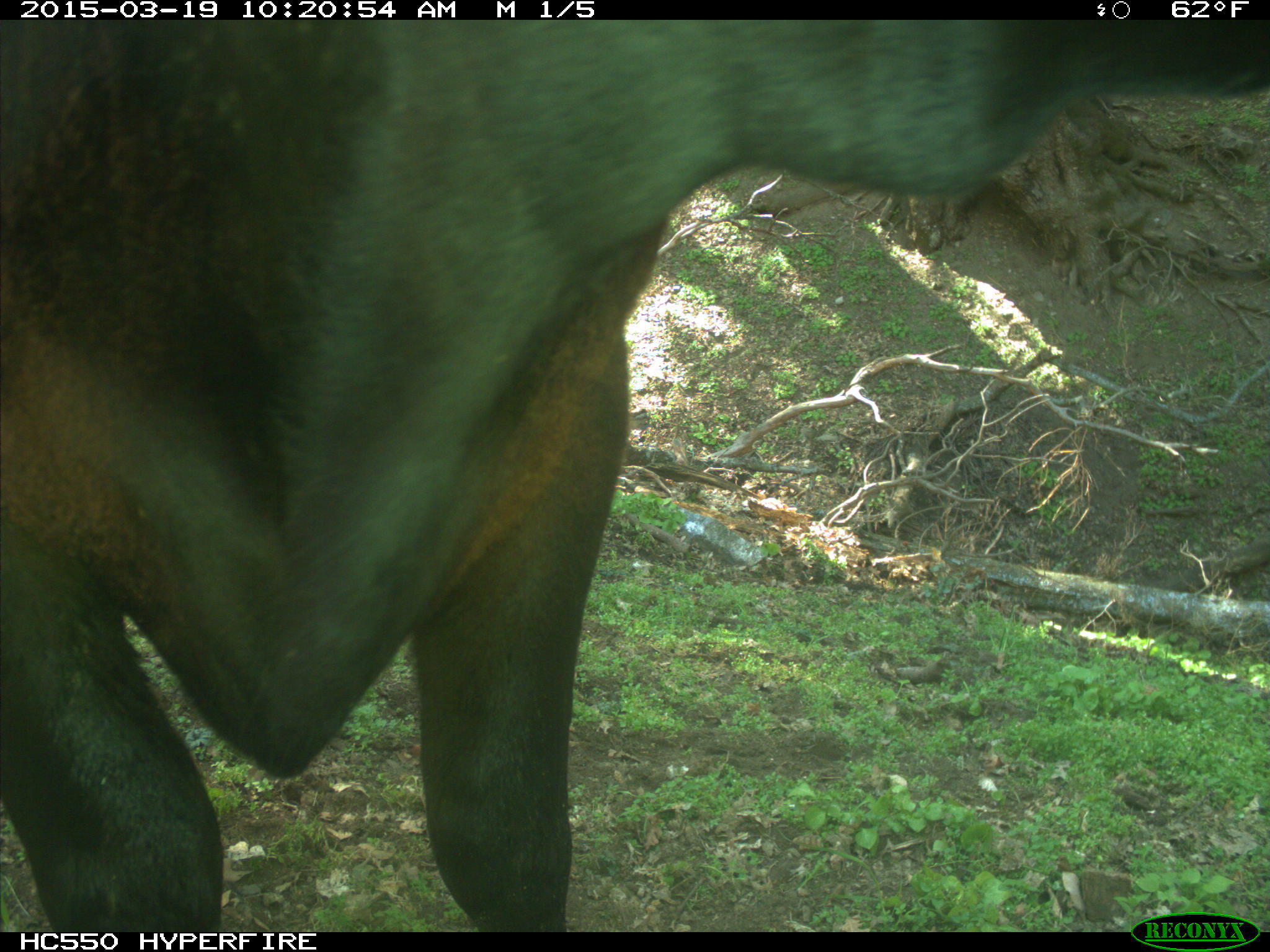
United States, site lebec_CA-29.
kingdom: Animalia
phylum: Chordata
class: Mammalia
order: Artiodactyla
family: Bovidae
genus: Bos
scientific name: Bos taurus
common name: domestic cow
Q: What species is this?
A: Bos taurus (domestic cow).